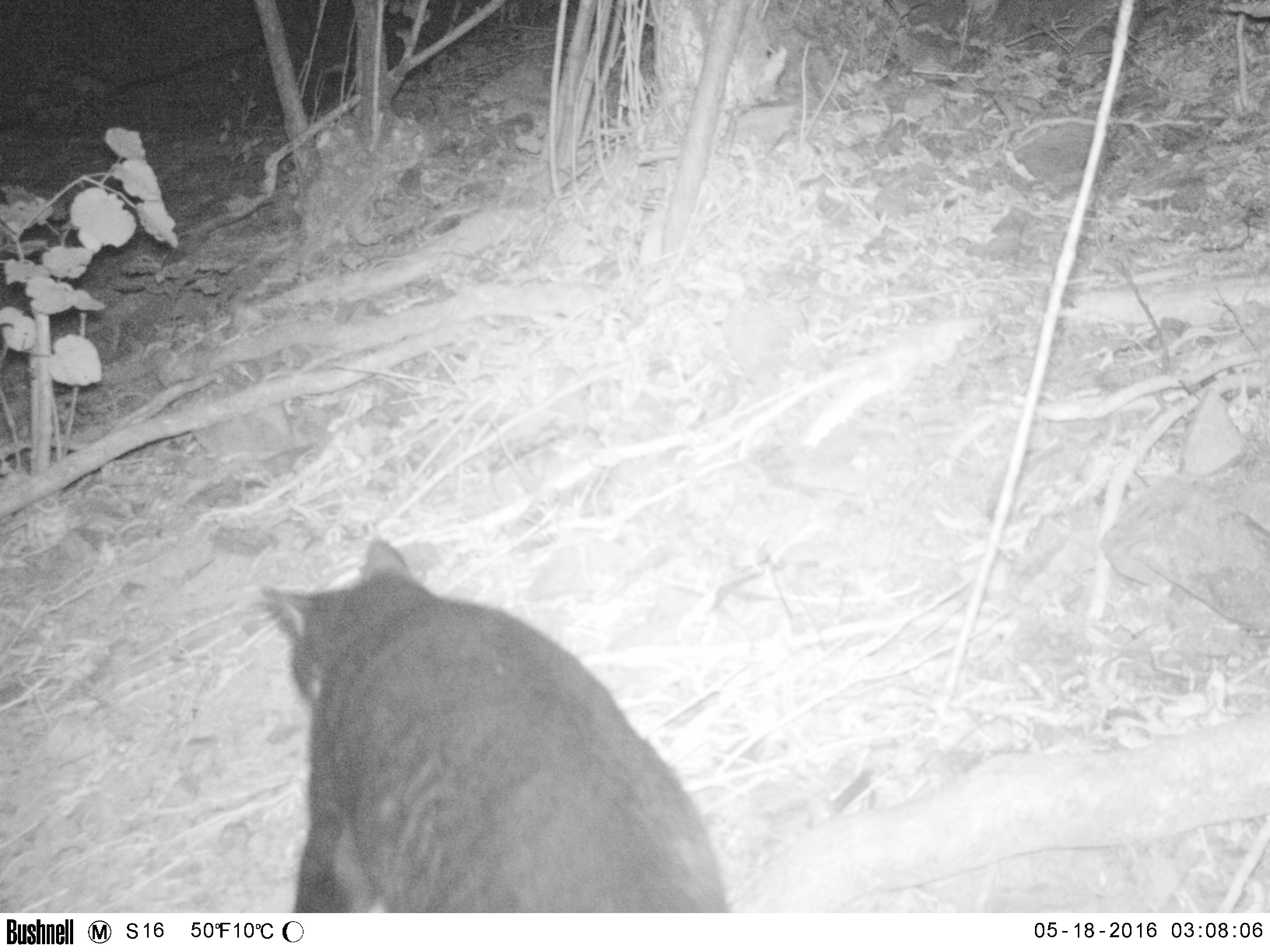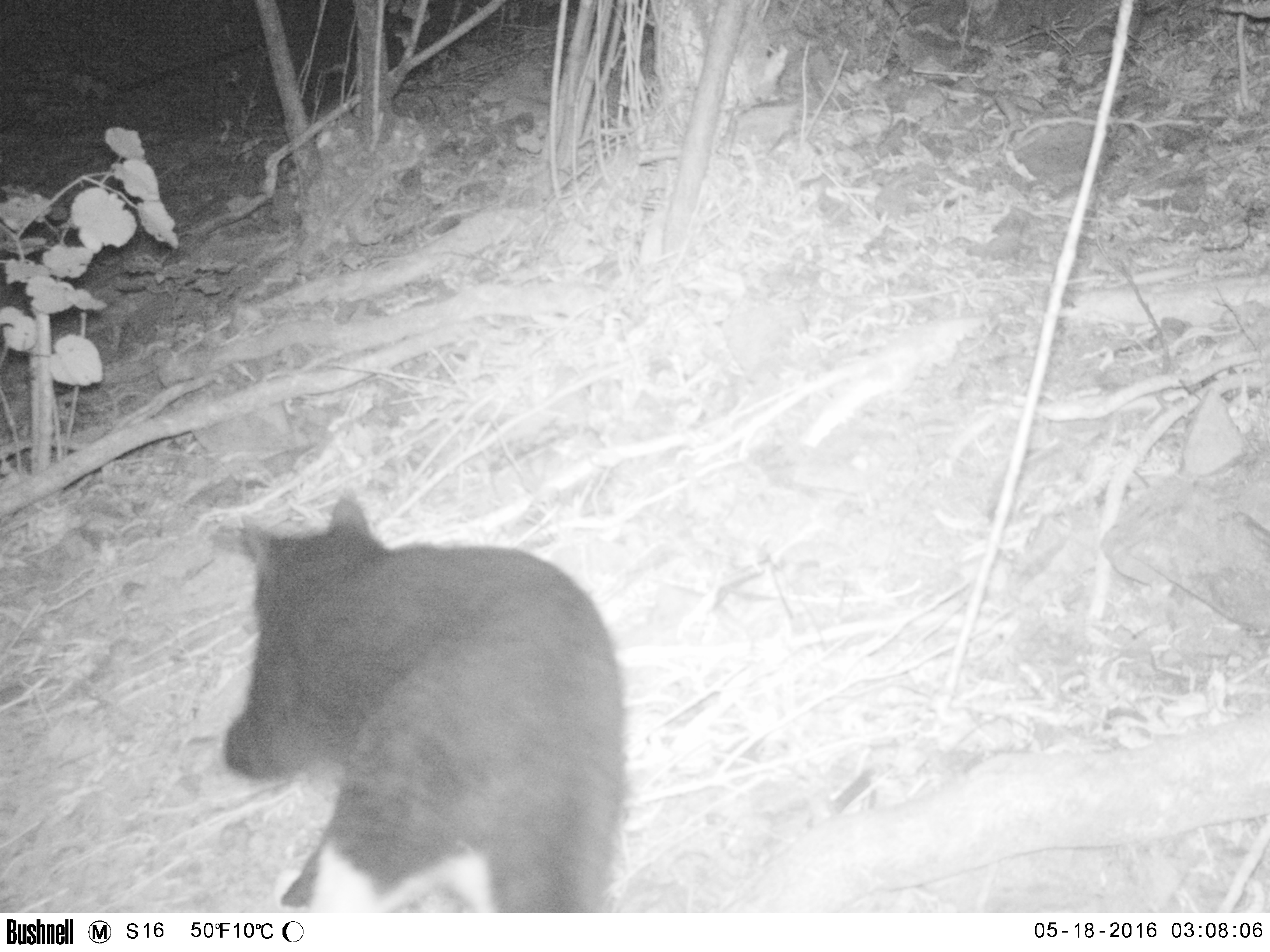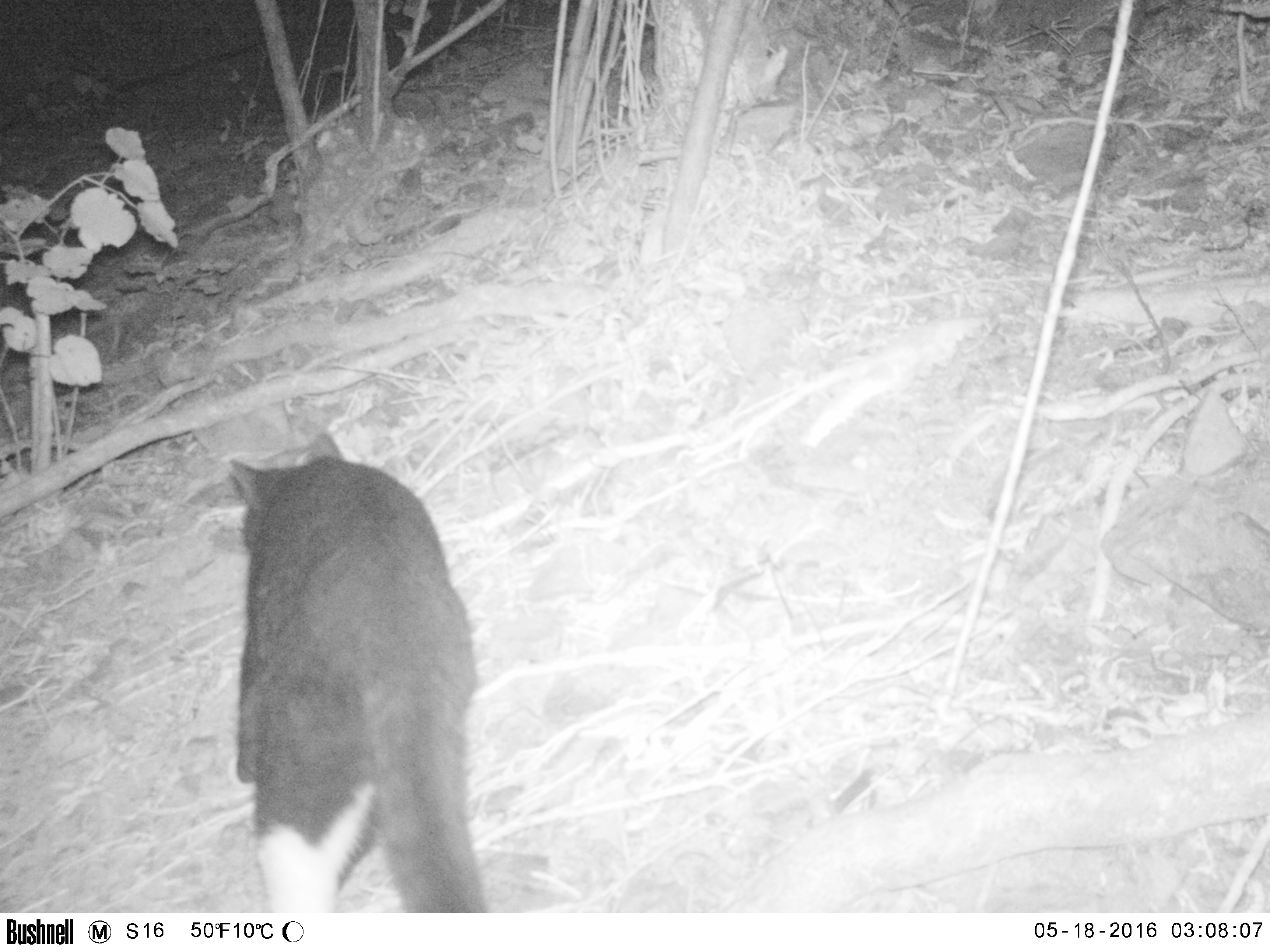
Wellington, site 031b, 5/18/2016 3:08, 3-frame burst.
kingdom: Animalia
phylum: Chordata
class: Mammalia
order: Carnivora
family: Felidae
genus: Felis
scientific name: Felis catus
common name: cat